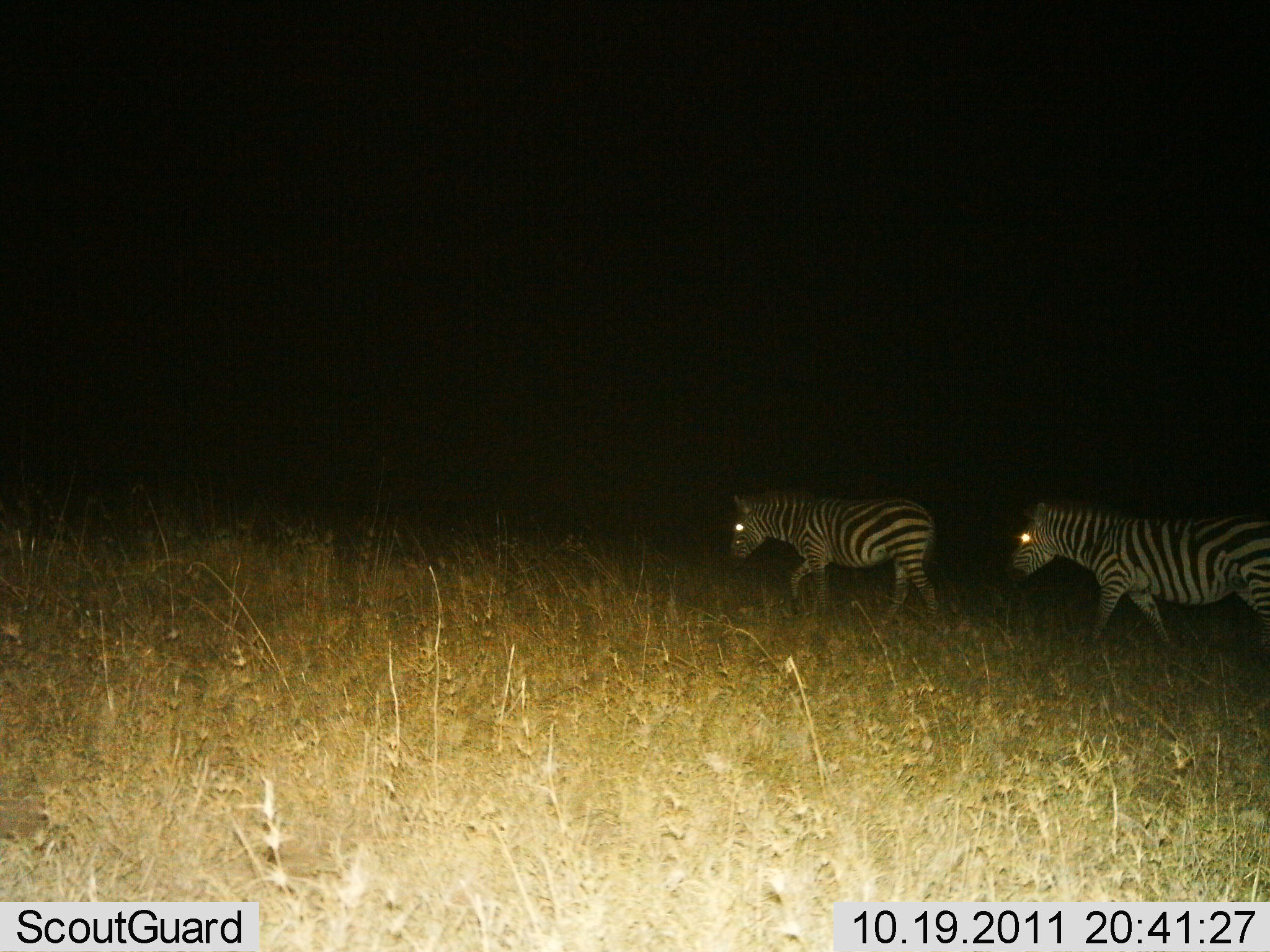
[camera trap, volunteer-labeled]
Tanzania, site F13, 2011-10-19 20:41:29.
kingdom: Animalia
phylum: Chordata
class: Mammalia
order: Perissodactyla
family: Equidae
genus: Equus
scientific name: Equus quagga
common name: plains zebra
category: zebra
Zebra (plains zebra) (Equus quagga), count 2. Behavior (volunteer vote fractions): standing 8%, resting 0%, moving 92%, interacting 0%. Young present (vote fraction): 0%. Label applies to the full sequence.